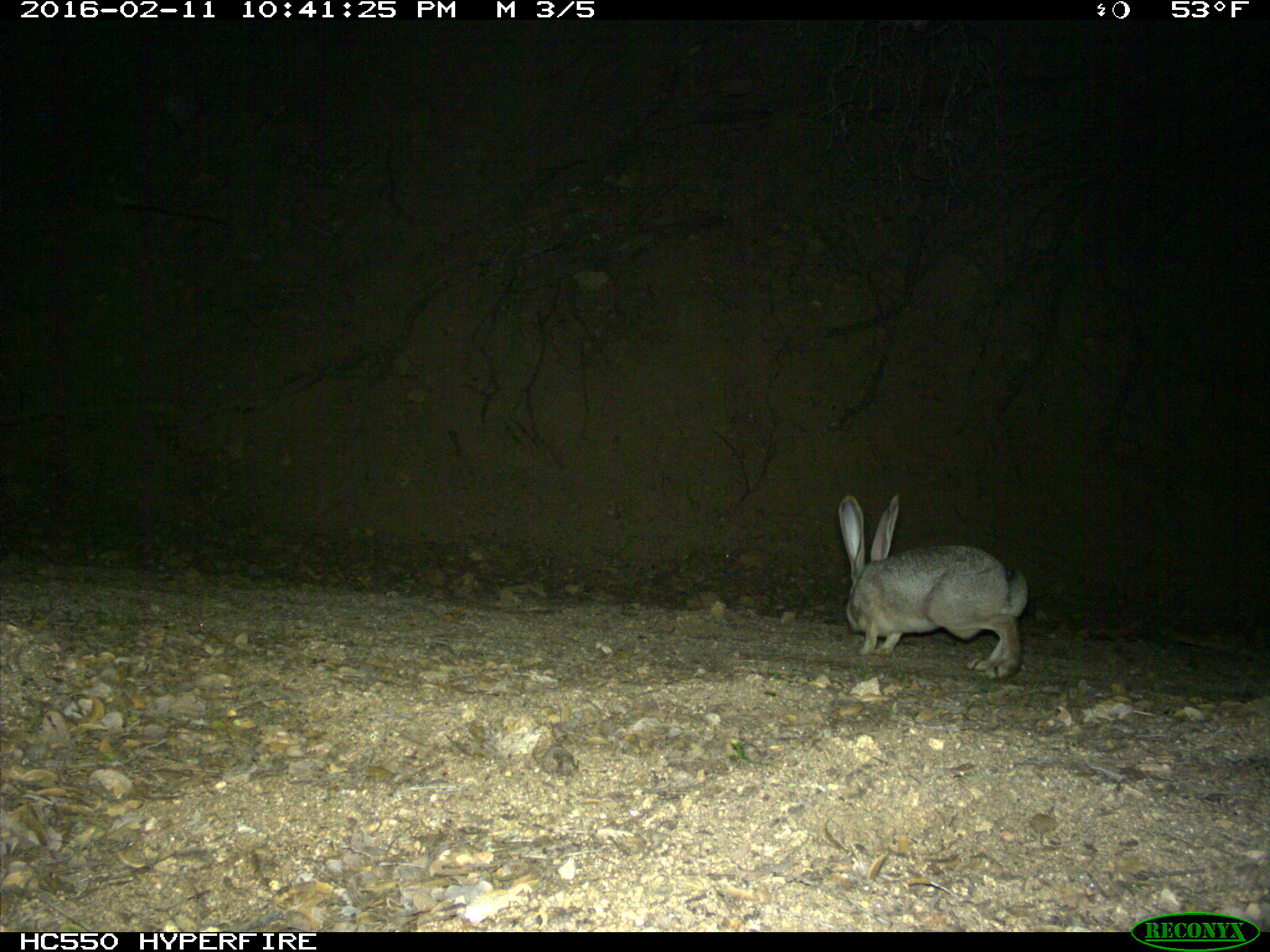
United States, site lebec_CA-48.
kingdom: Animalia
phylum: Chordata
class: Mammalia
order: Lagomorpha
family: Leporidae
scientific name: Leporidae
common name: rabbits and hares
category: unidentified rabbit